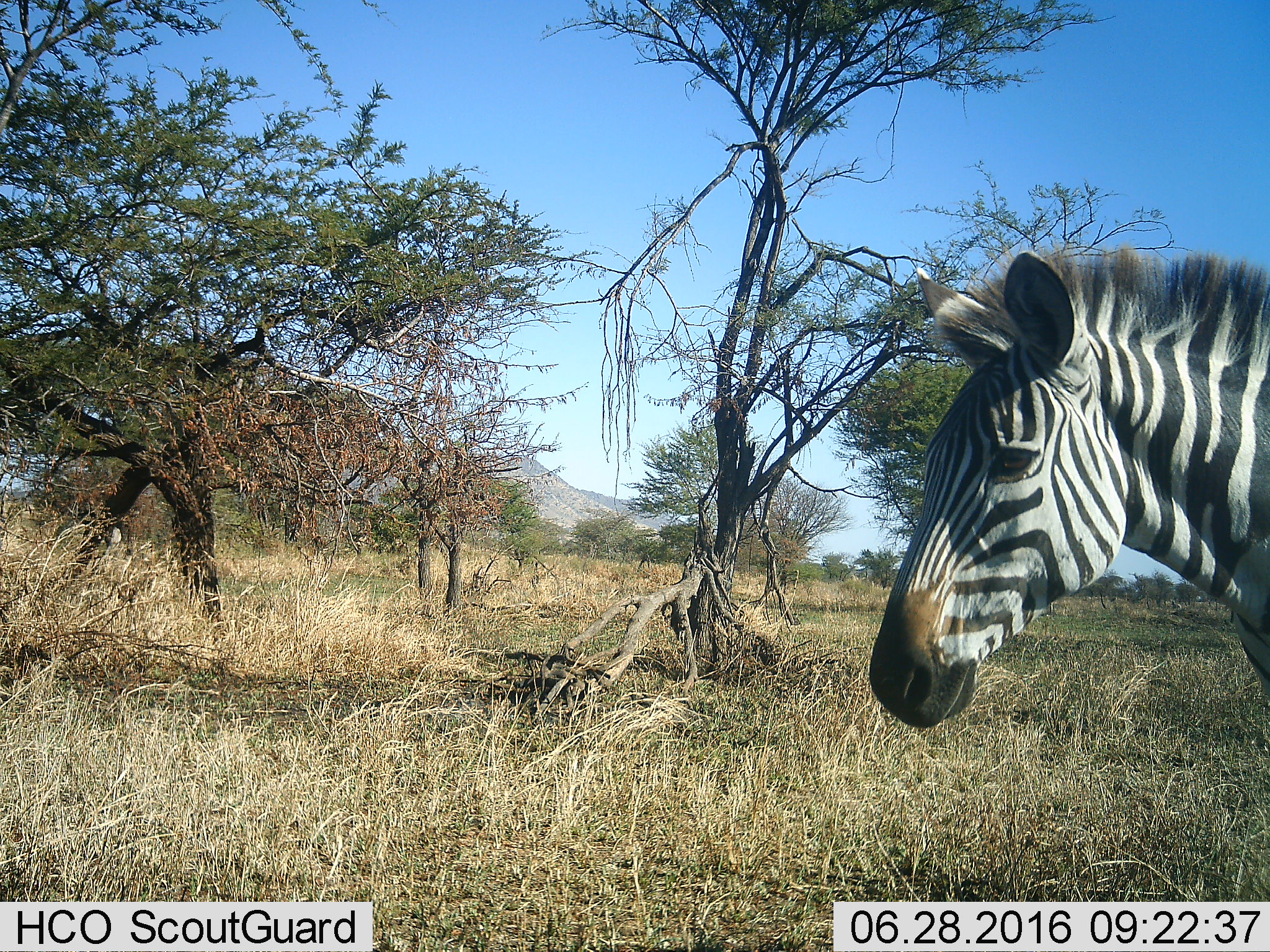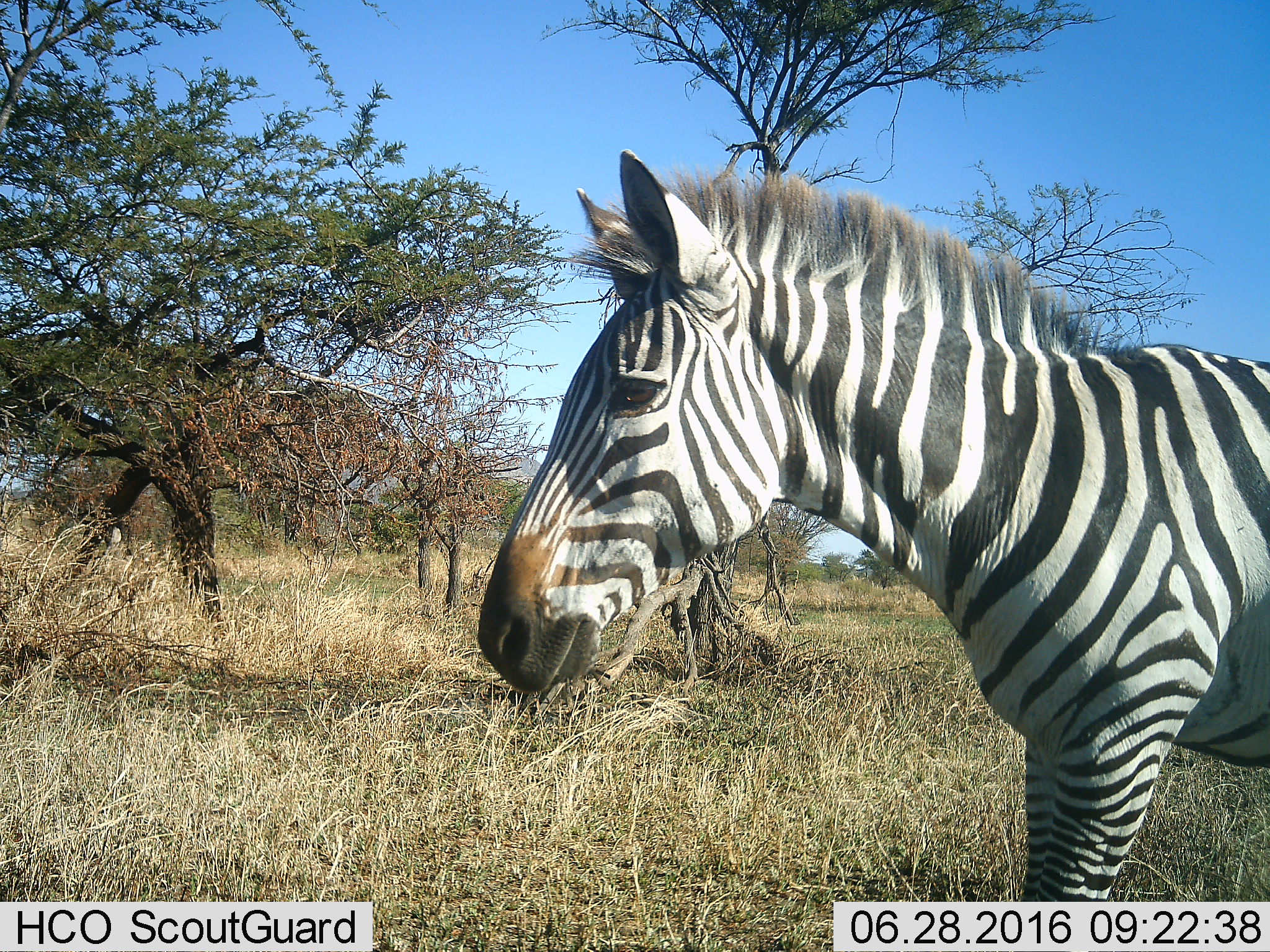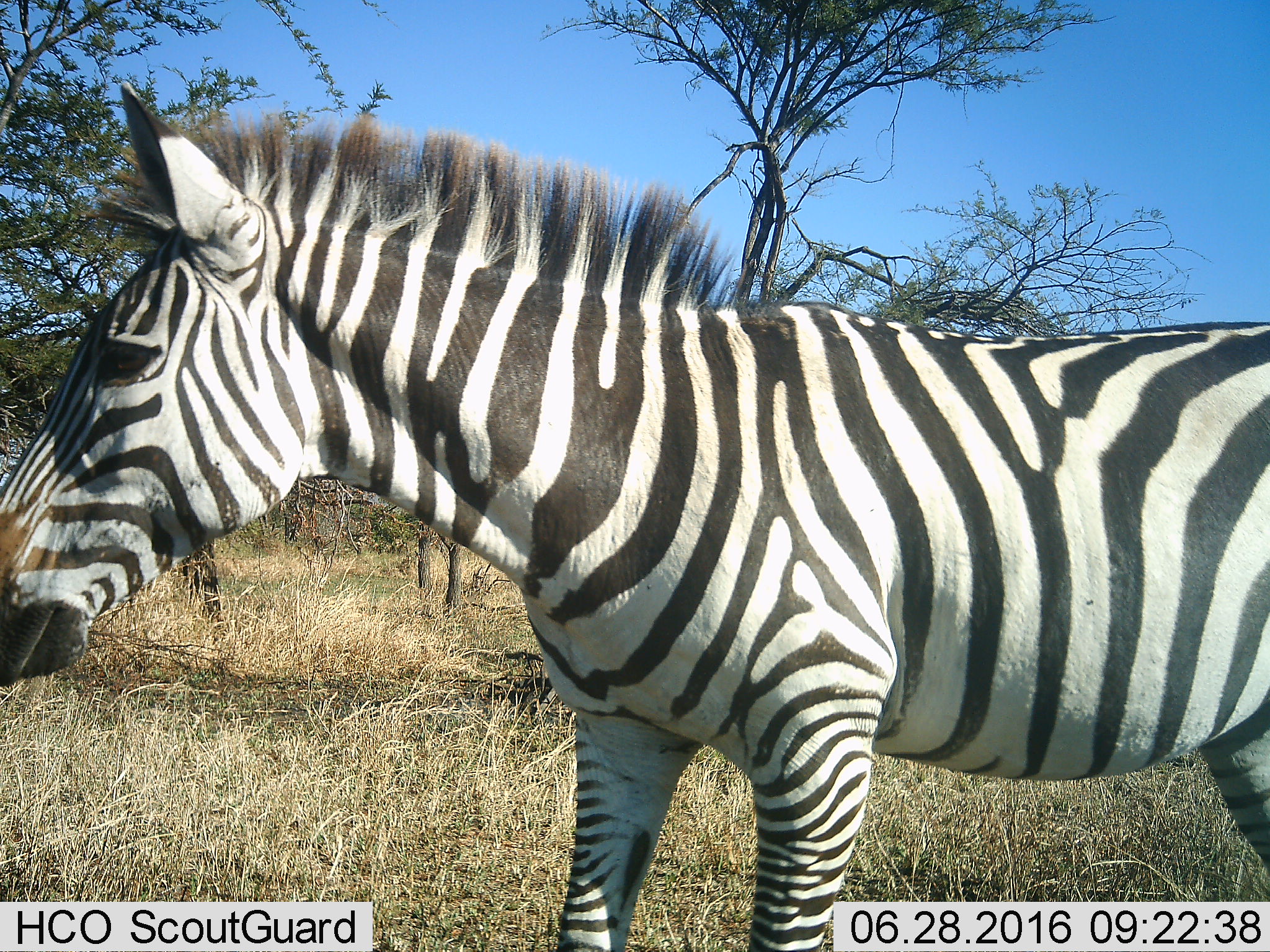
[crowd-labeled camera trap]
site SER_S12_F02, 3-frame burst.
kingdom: Animalia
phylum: Chordata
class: Mammalia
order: Perissodactyla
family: Equidae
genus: Equus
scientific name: Equus quagga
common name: plains zebra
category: zebraplains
Zebraplains (plains zebra) (Equus quagga), count 1. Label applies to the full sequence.